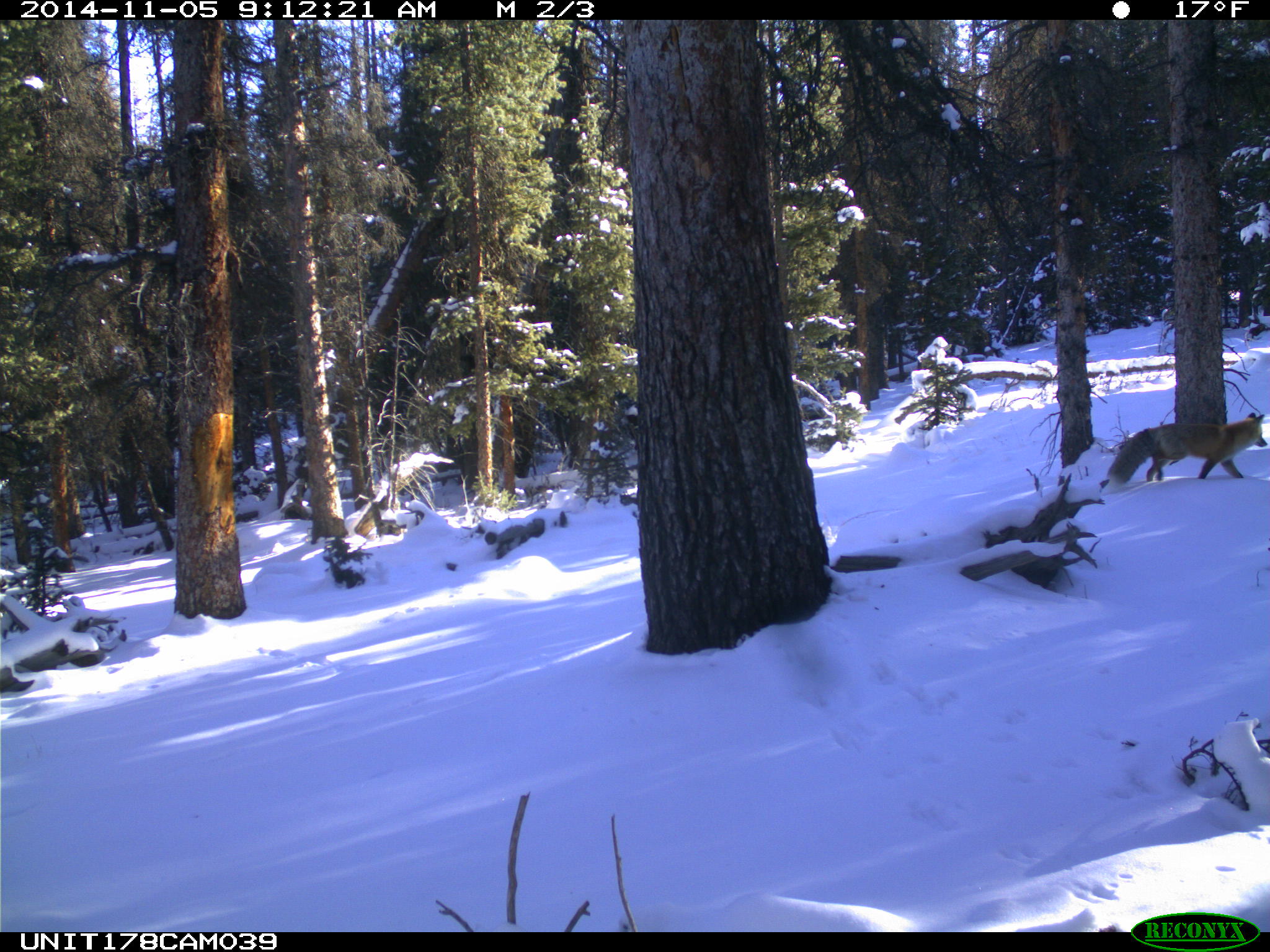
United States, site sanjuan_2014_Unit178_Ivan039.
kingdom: Animalia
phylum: Chordata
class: Mammalia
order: Carnivora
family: Canidae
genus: Vulpes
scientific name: Vulpes vulpes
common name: red fox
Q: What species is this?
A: Vulpes vulpes (red fox).